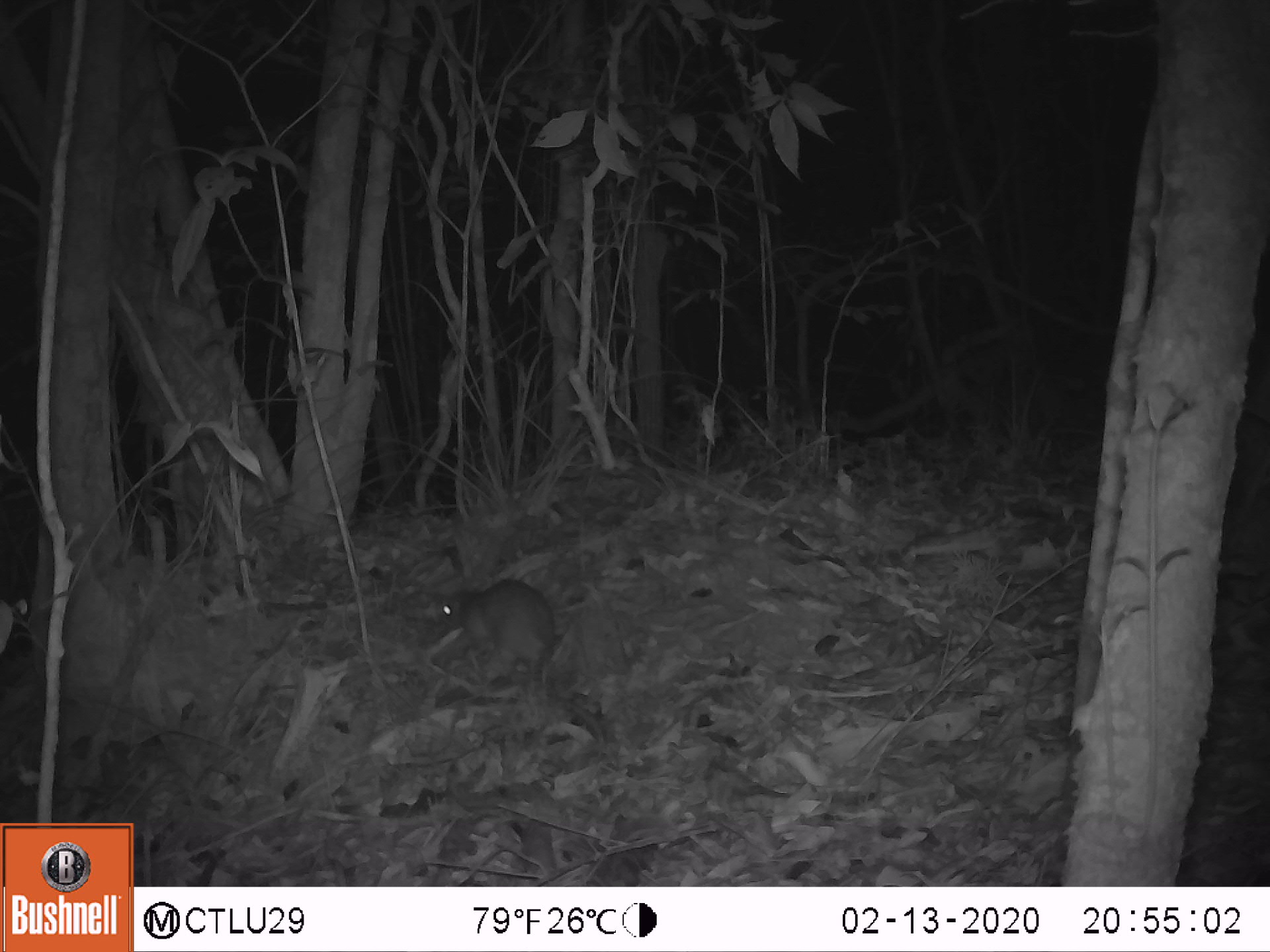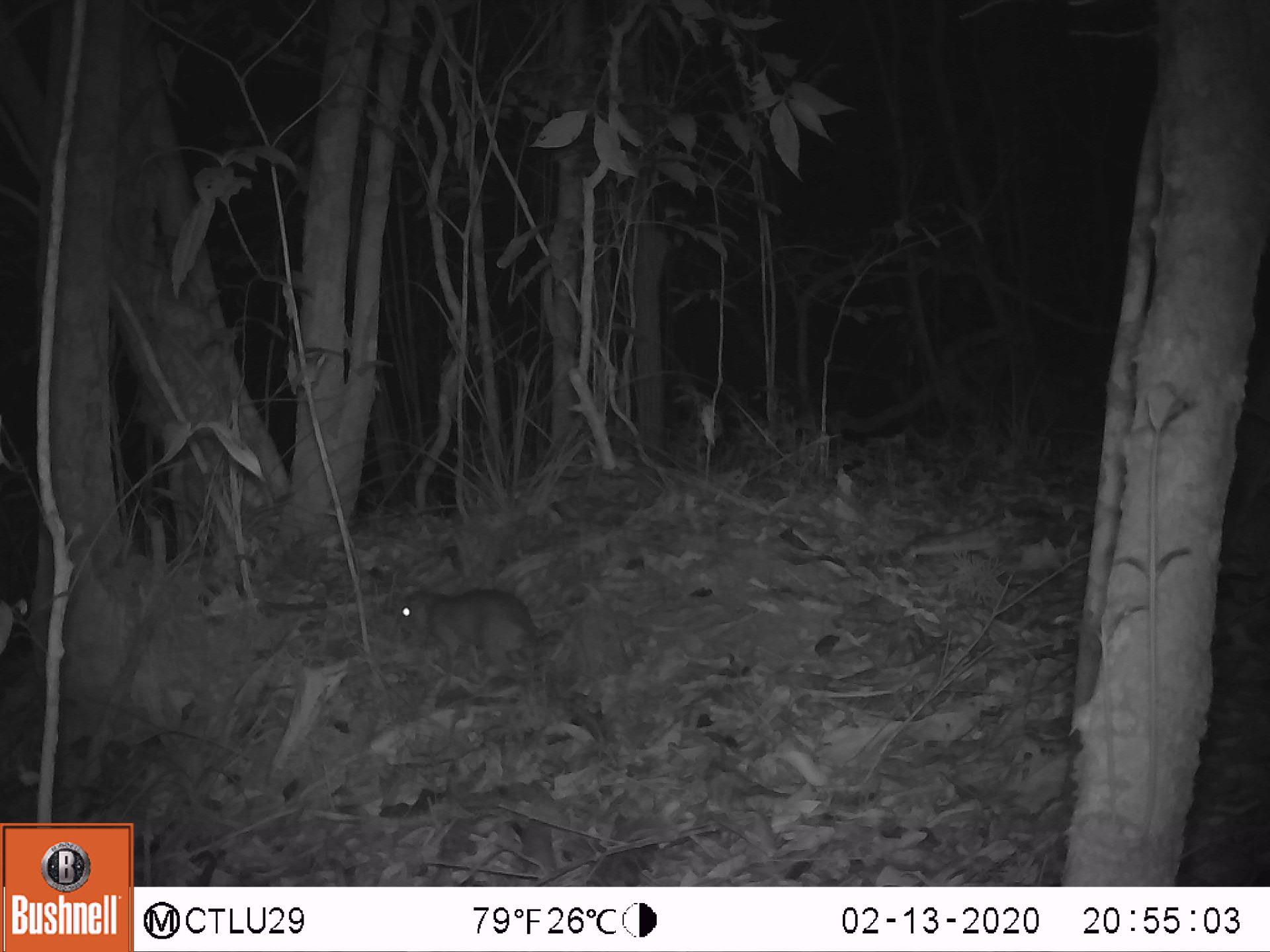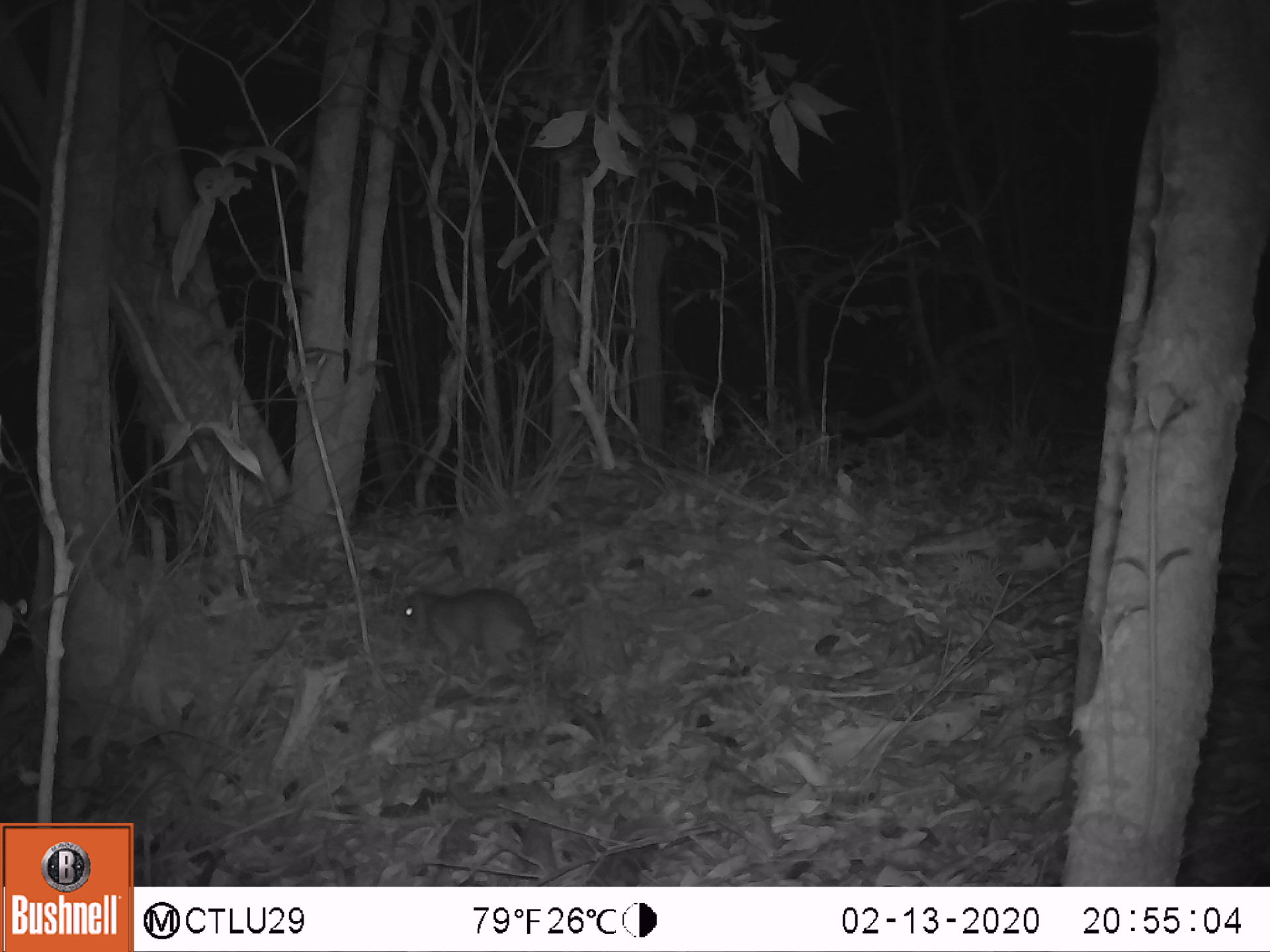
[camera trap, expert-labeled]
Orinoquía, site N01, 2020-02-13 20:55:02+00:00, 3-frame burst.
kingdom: Animalia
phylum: Chordata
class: Mammalia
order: Rodentia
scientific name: Rodentia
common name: rodent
Rodent (Rodentia).